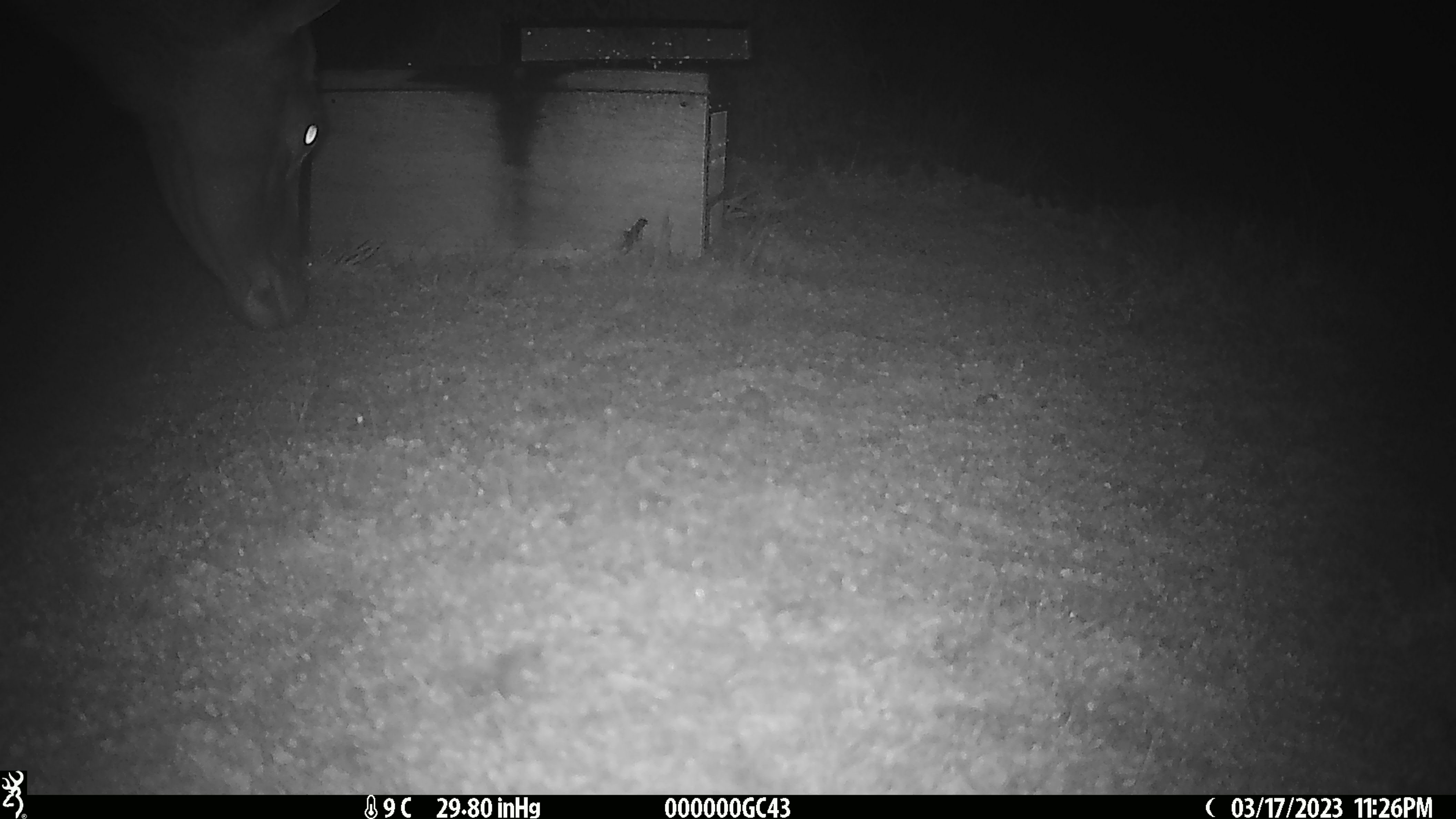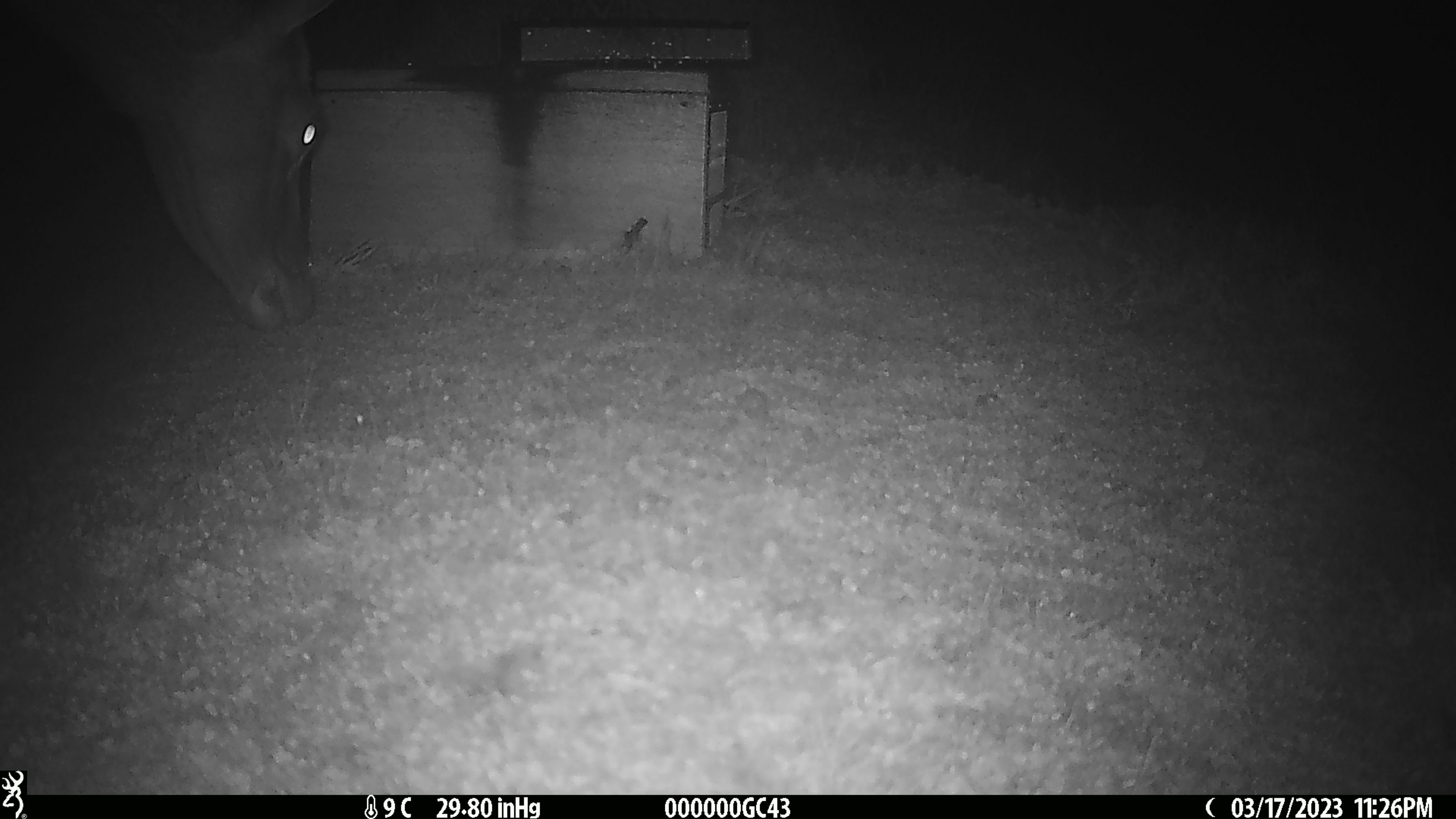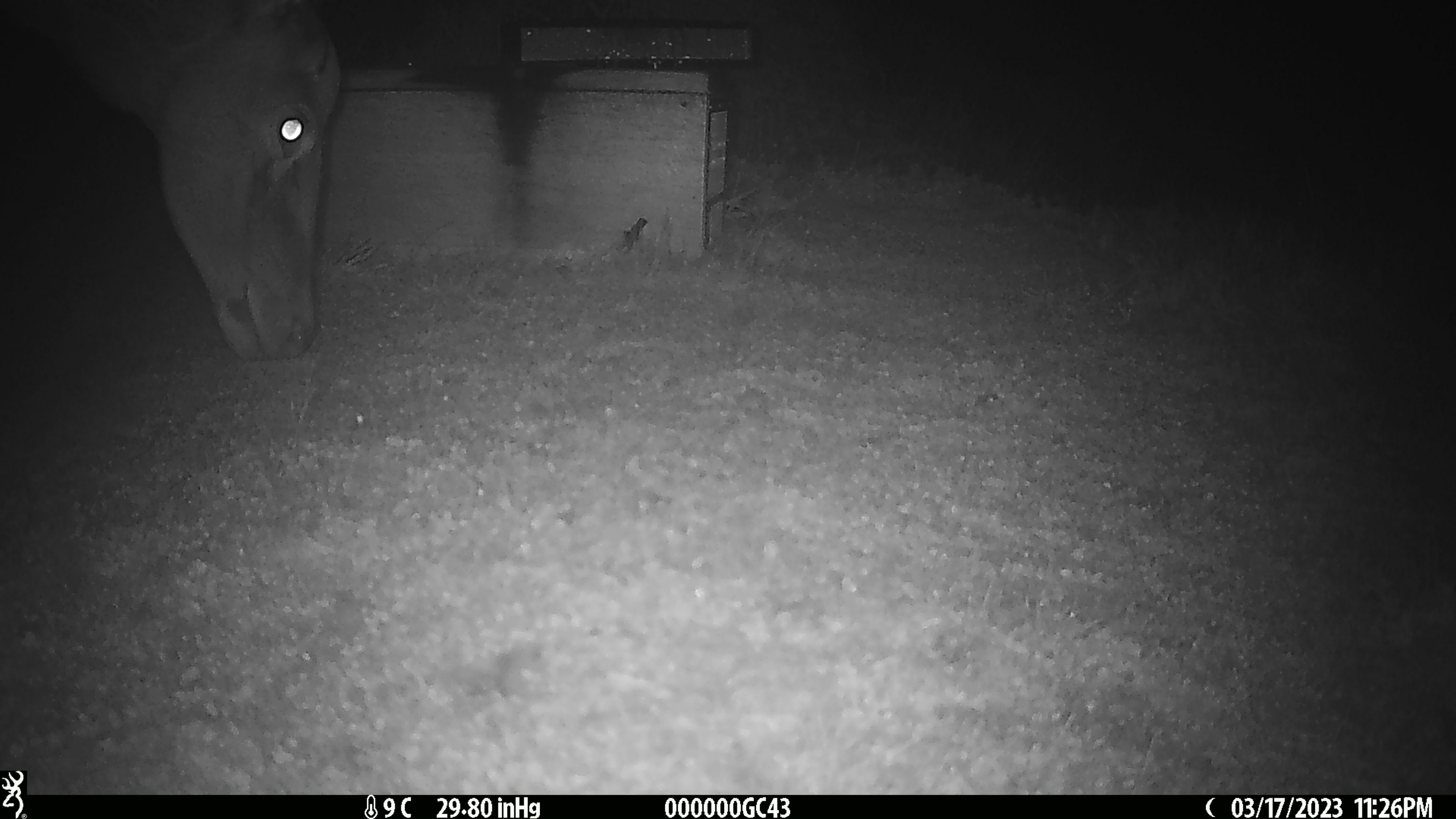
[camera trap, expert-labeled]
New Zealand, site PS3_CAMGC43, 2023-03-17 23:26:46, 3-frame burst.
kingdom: Animalia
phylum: Chordata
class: Mammalia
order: Artiodactyla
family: Cervidae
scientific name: Cervidae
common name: deer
Deer (Cervidae).